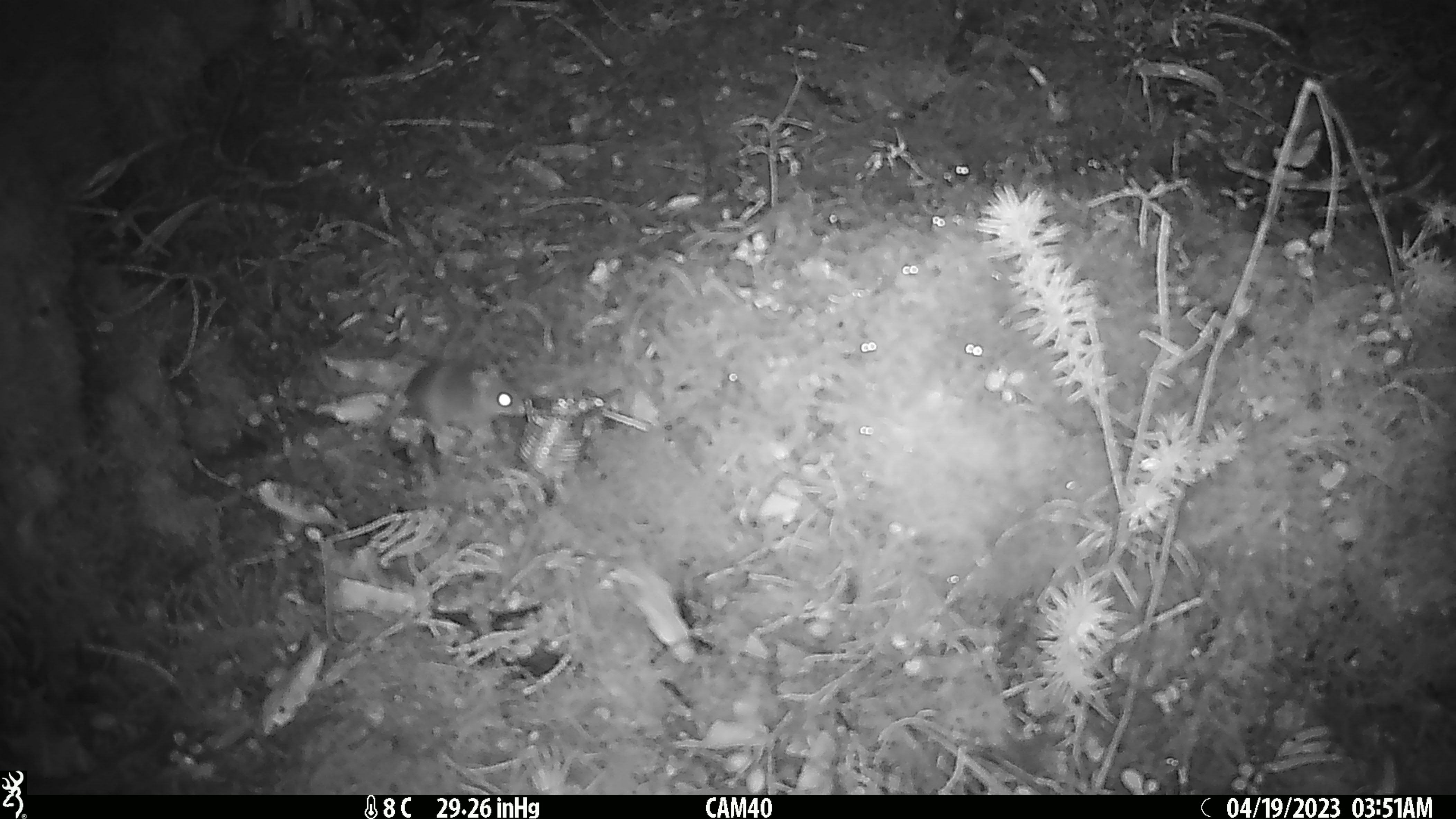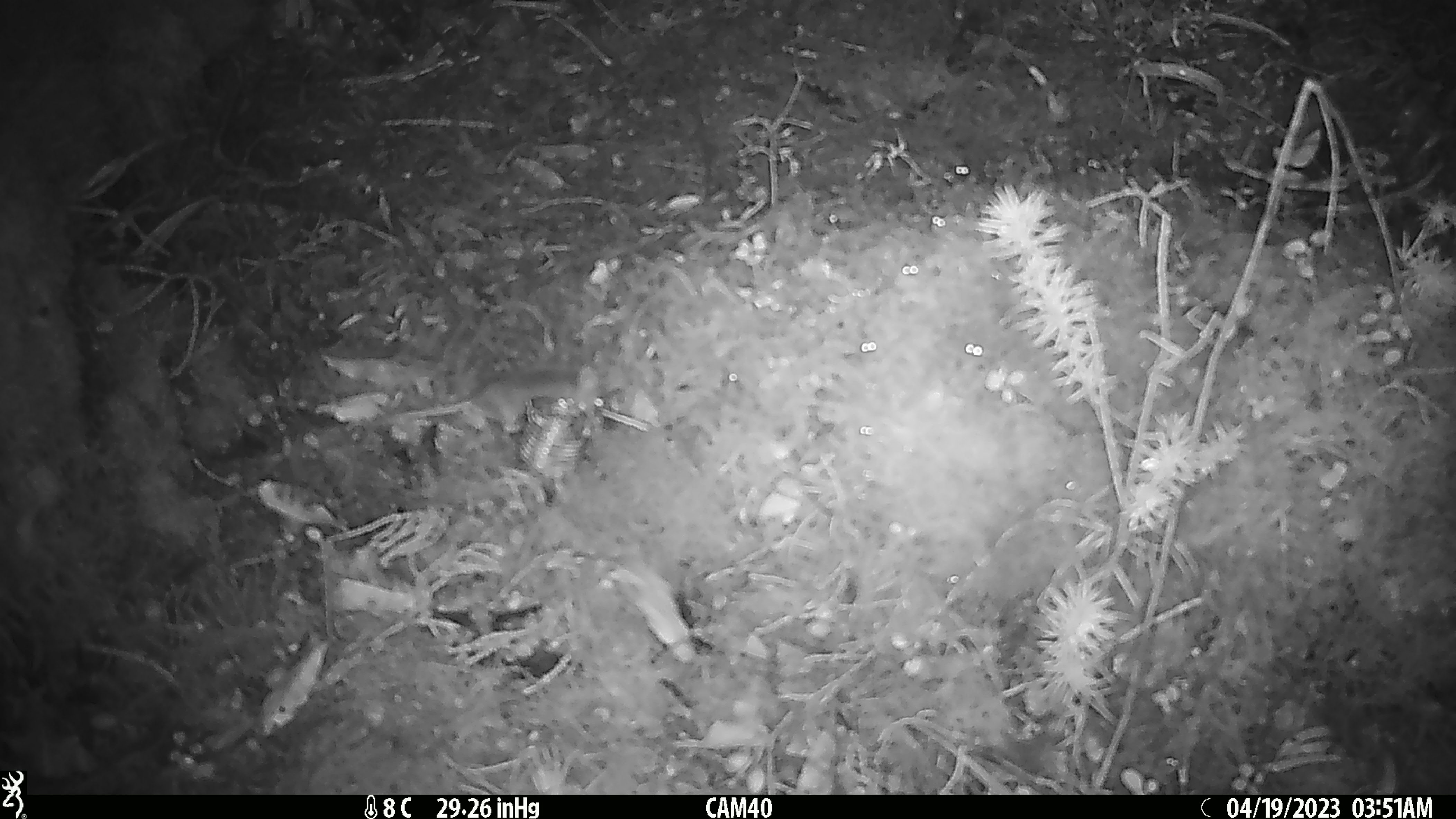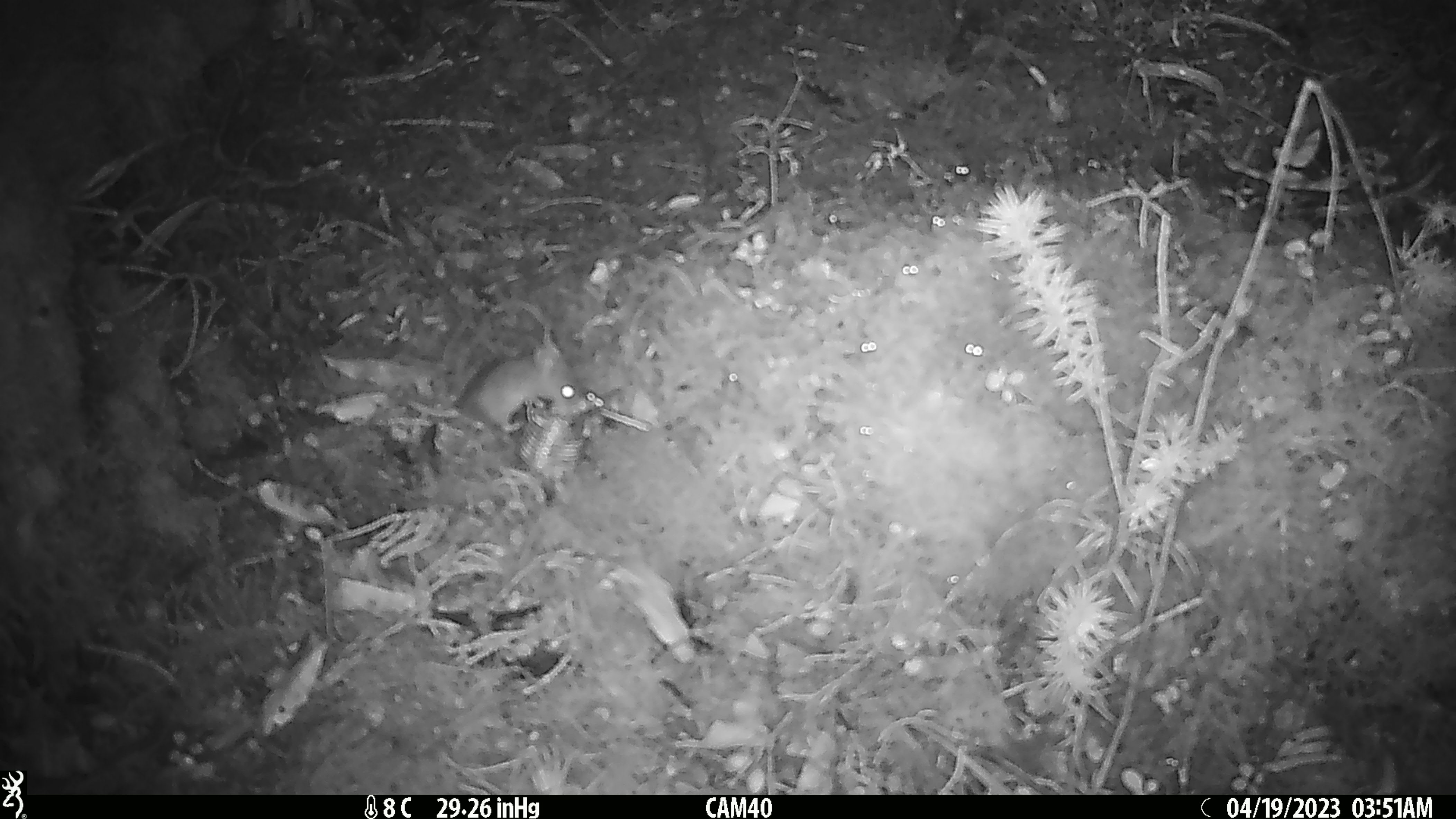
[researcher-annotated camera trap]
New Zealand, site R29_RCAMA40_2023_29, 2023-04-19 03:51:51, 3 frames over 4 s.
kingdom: Animalia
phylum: Chordata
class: Mammalia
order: Rodentia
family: Muridae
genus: Mus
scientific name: Mus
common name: mouse